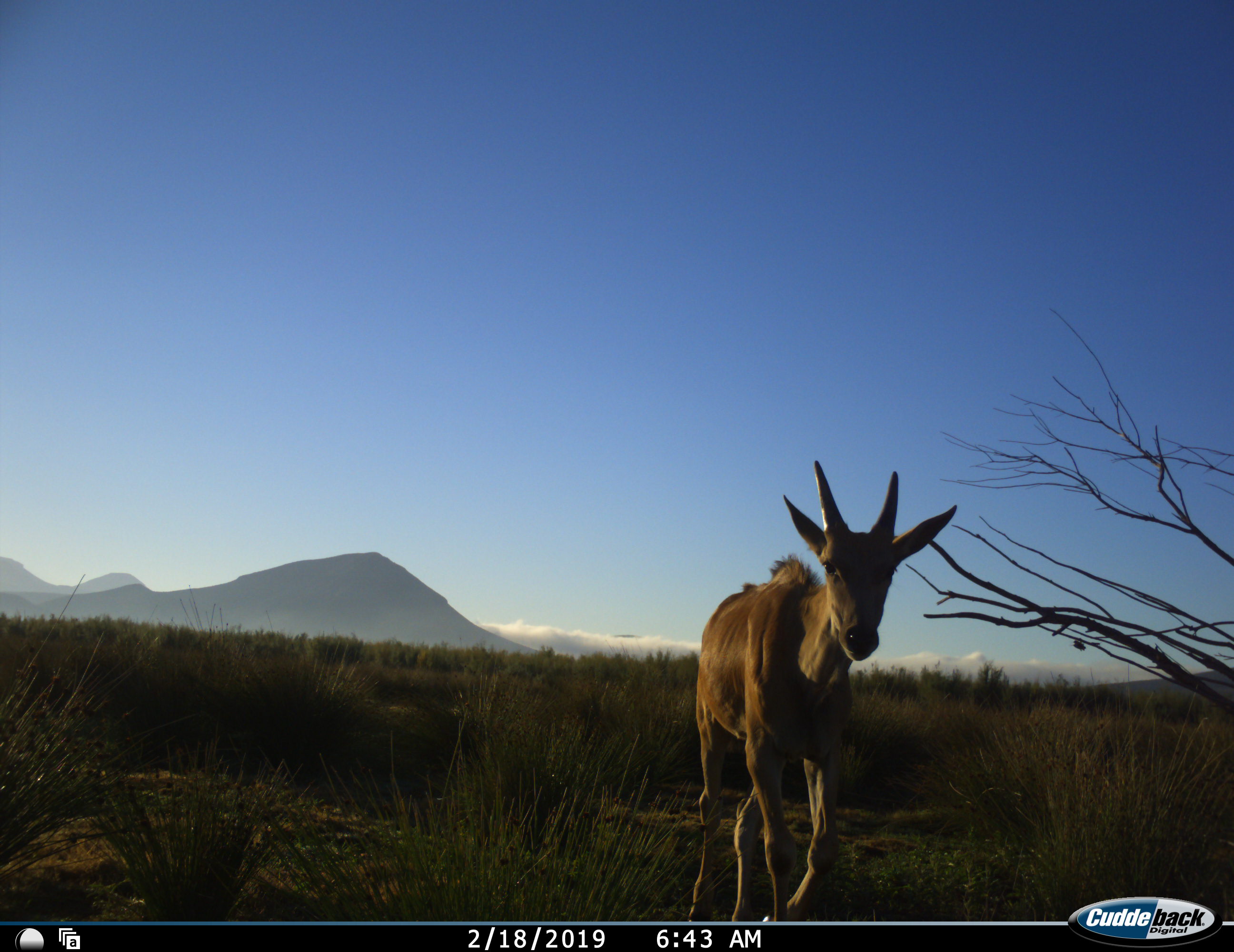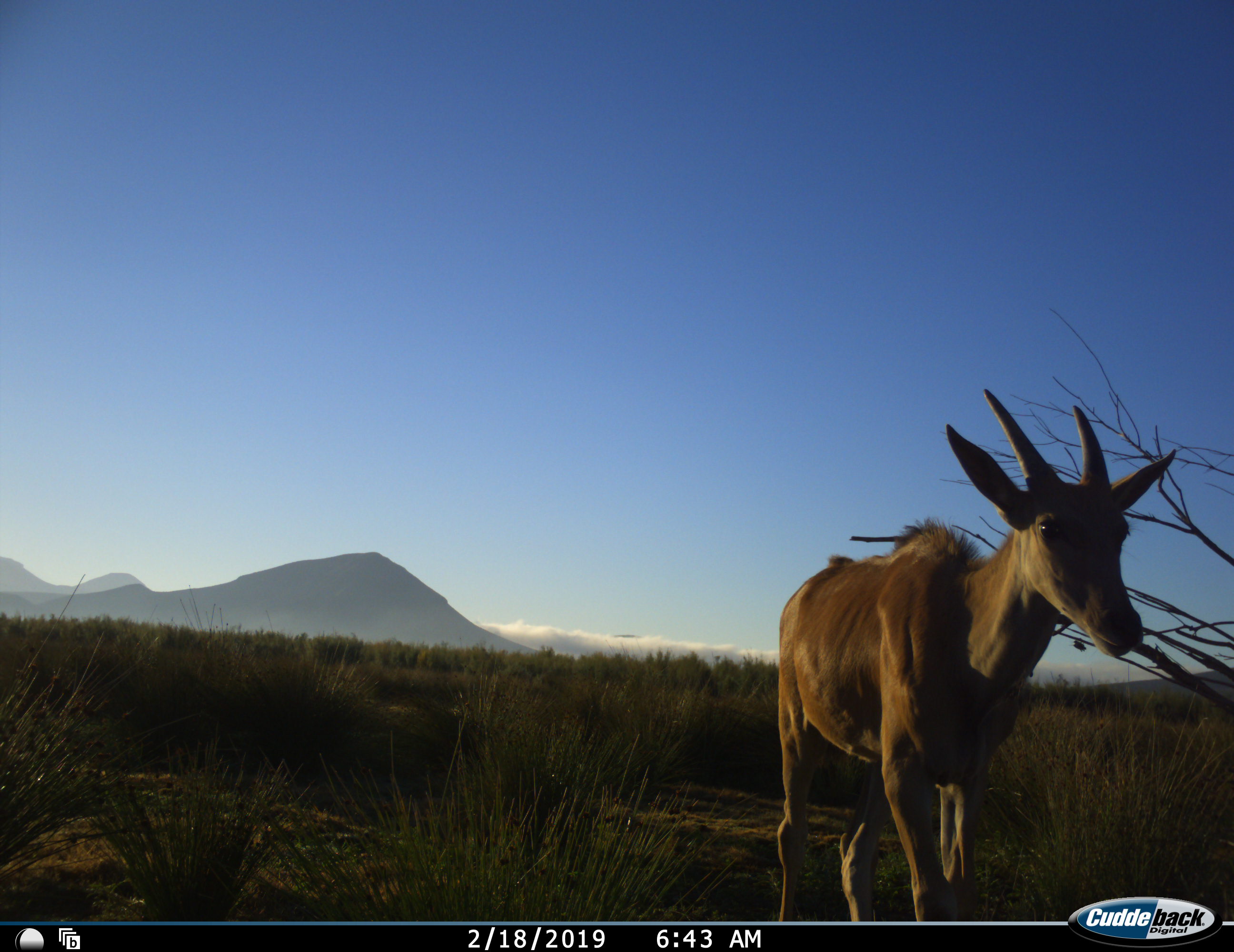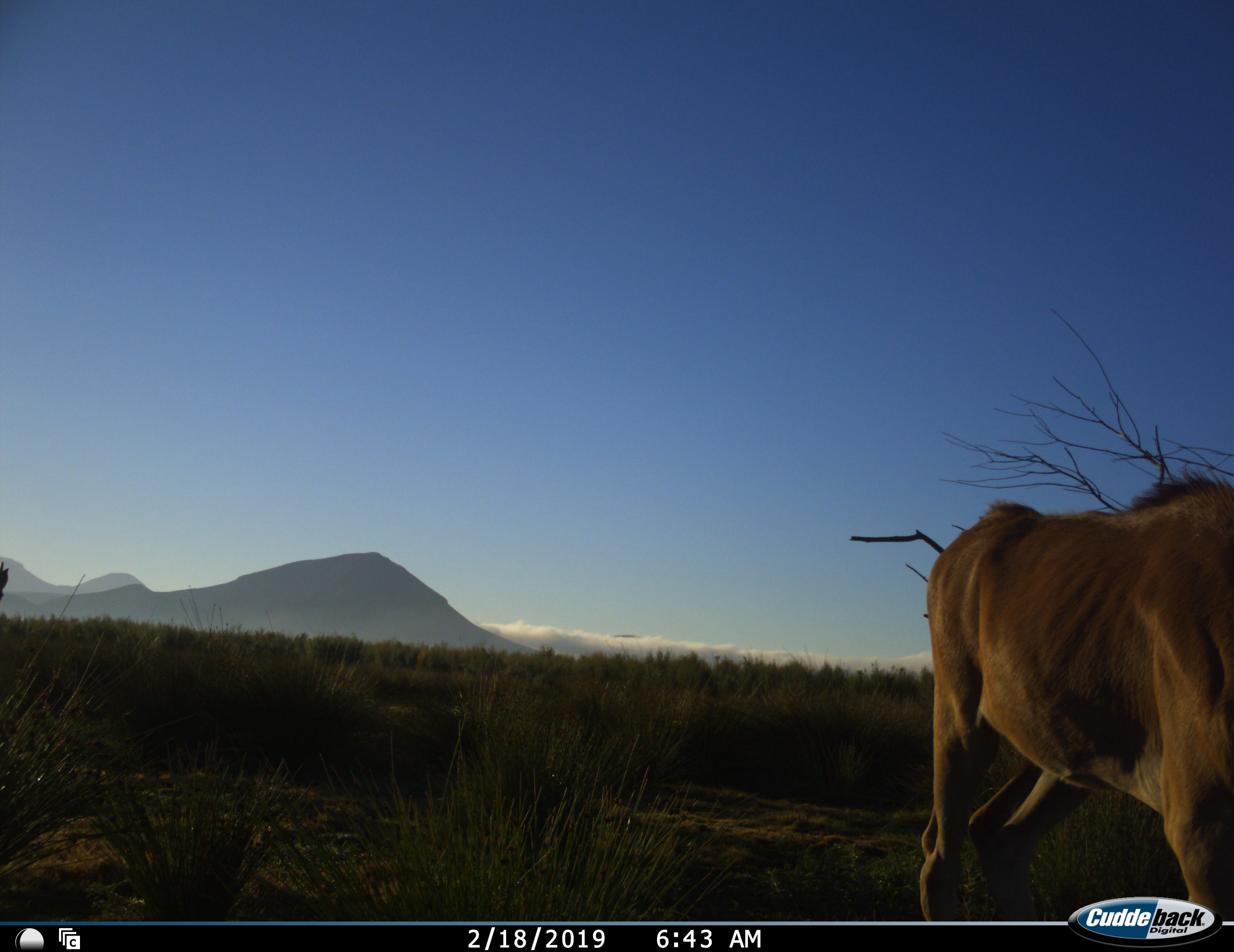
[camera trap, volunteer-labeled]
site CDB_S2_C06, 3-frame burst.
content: unidentified animal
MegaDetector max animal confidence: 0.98